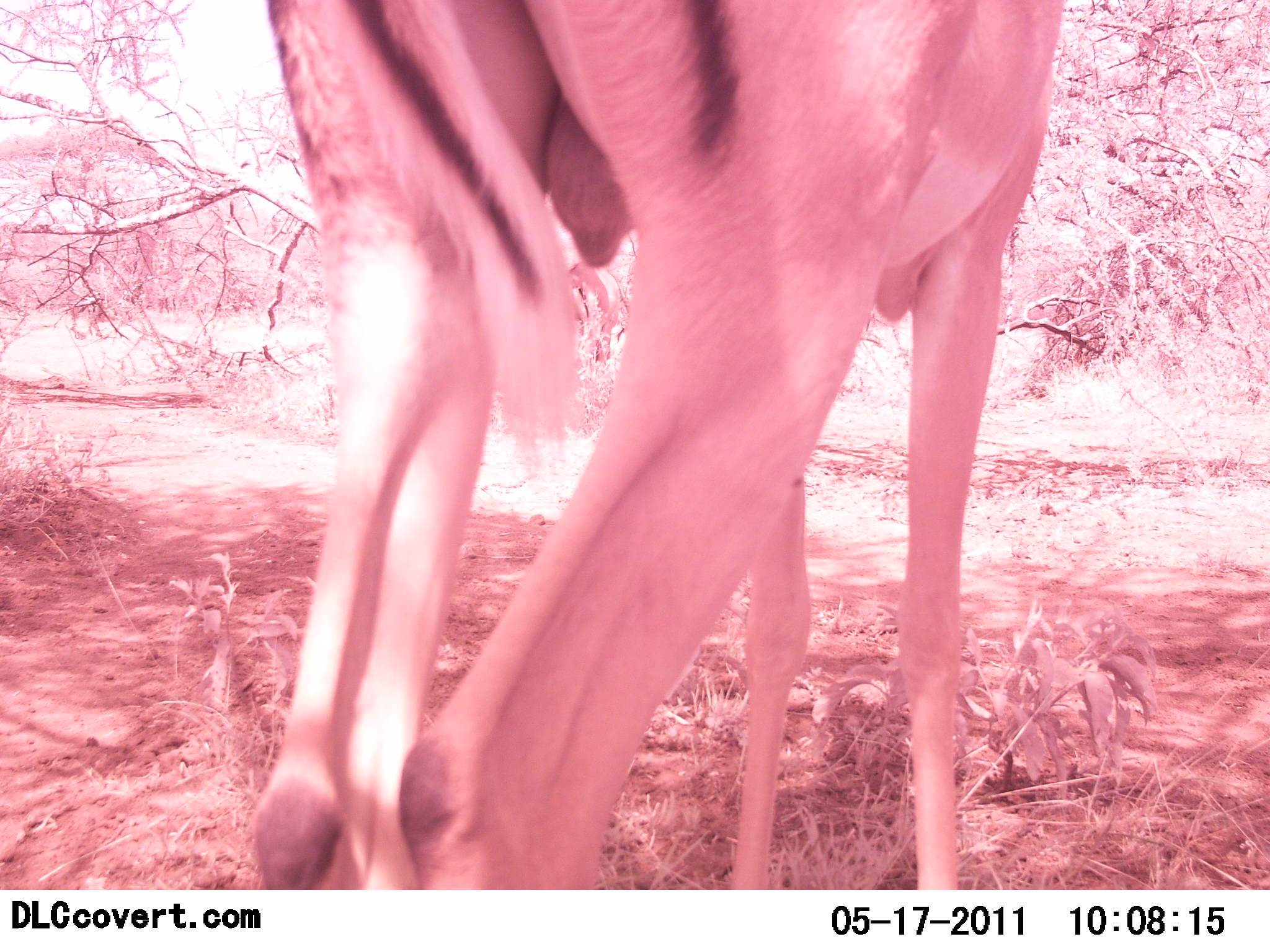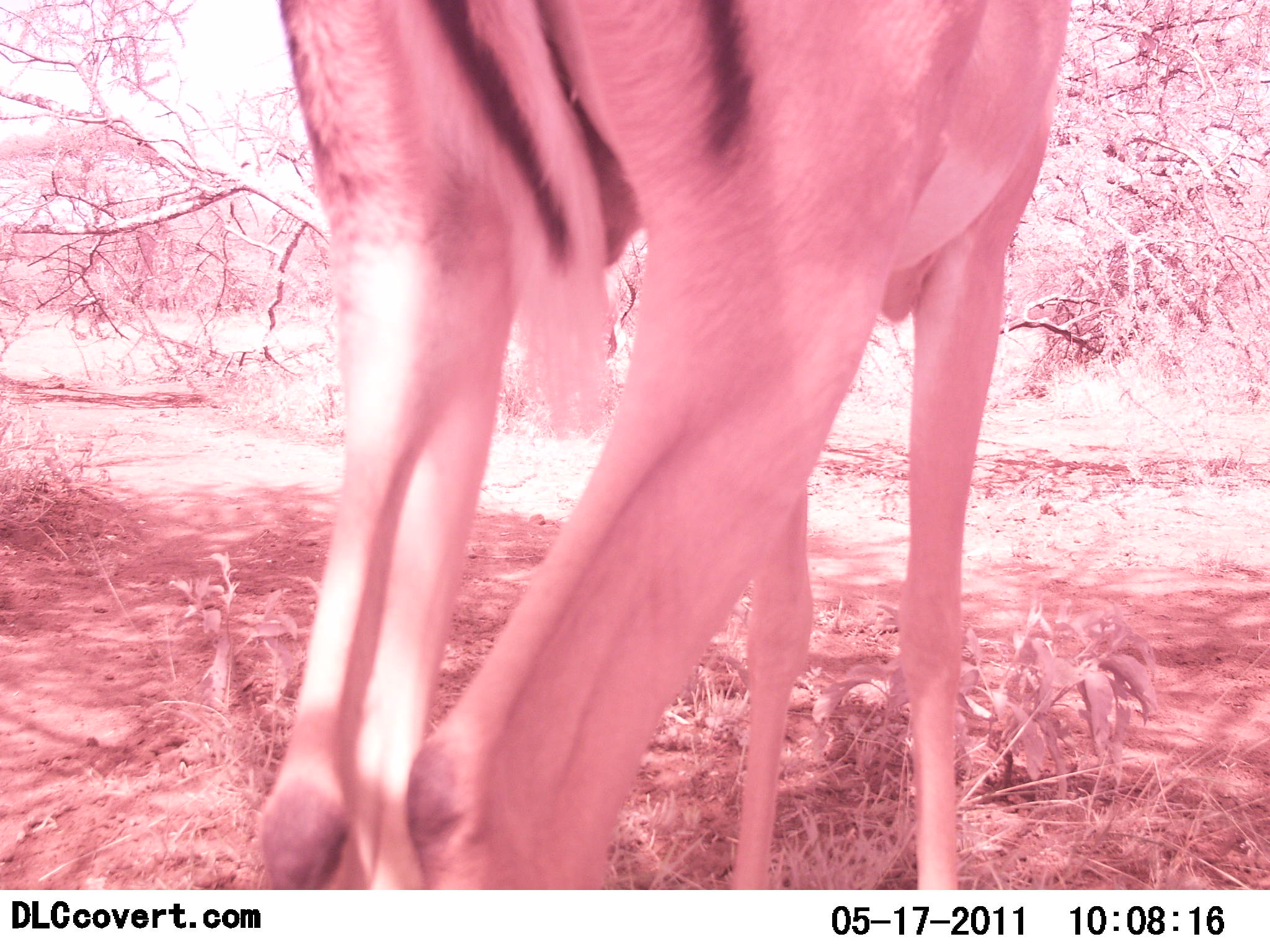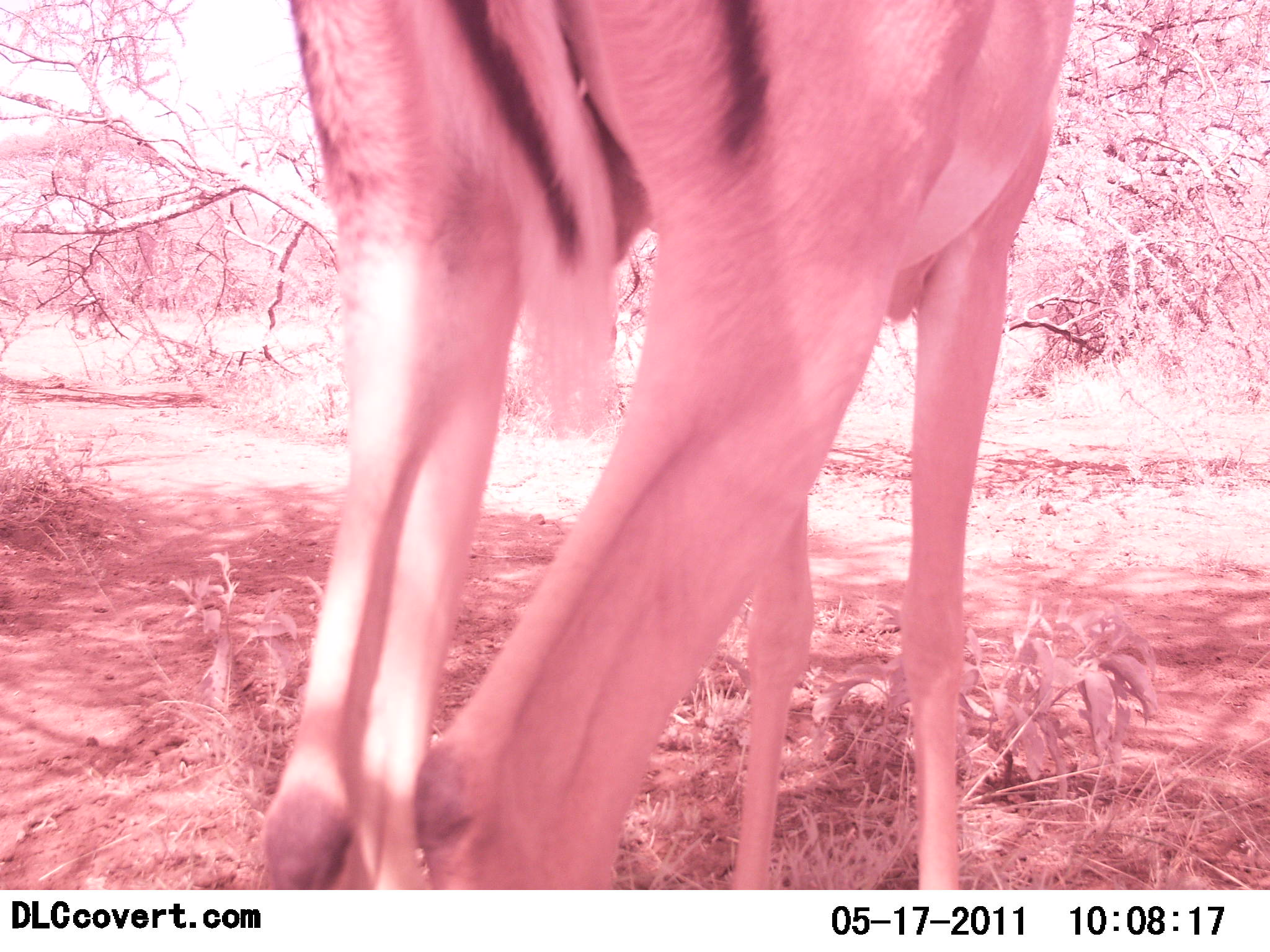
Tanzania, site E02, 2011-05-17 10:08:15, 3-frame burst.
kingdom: Animalia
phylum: Chordata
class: Mammalia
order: Artiodactyla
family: Bovidae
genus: Aepyceros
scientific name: Aepyceros melampus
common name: impala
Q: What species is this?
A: Impala (Aepyceros melampus).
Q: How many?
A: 1.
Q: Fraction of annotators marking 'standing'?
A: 100%.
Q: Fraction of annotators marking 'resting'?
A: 0%.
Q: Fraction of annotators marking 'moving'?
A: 0%.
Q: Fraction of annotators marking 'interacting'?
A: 0%.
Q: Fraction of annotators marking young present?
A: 0%.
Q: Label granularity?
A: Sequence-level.